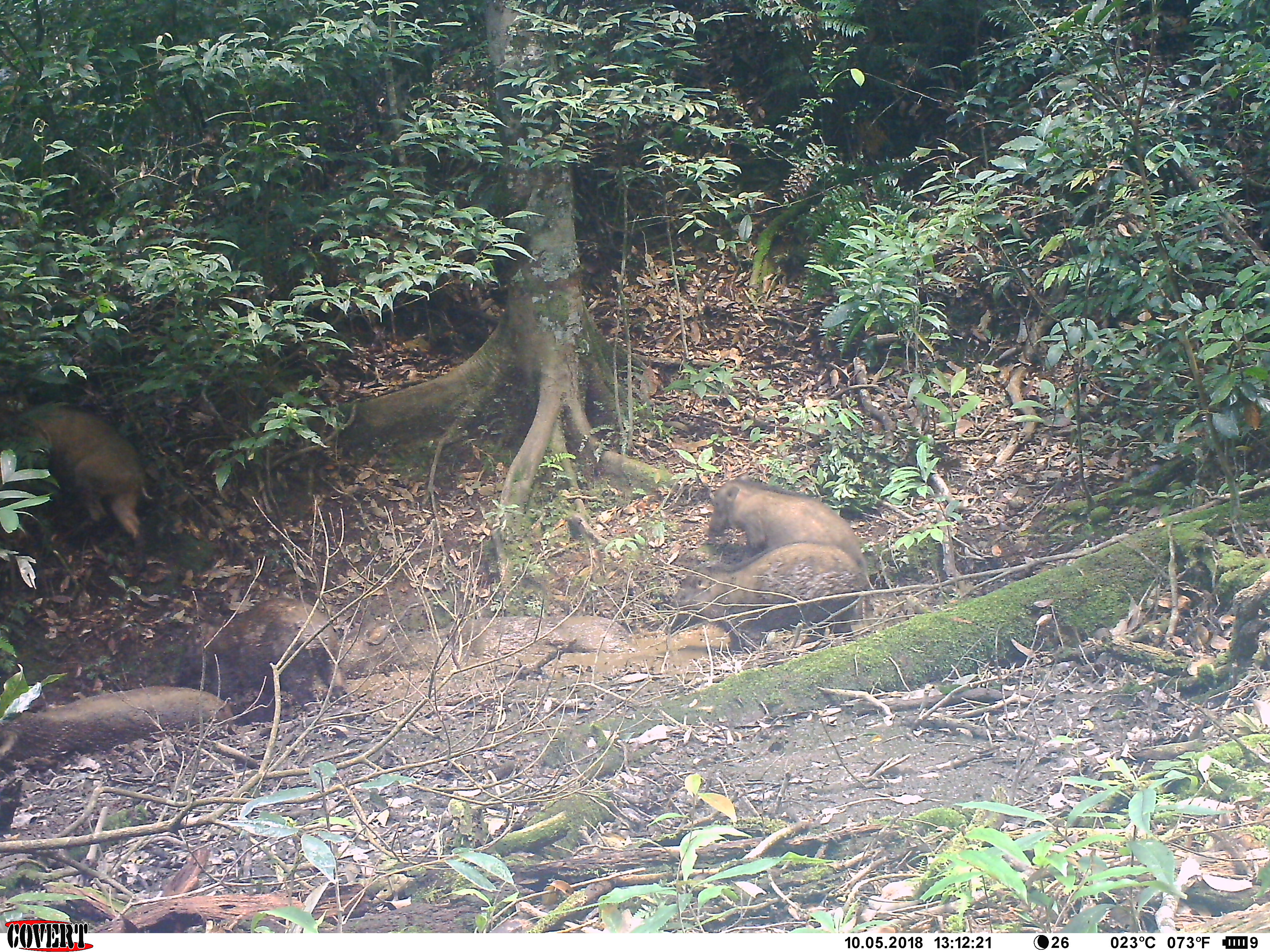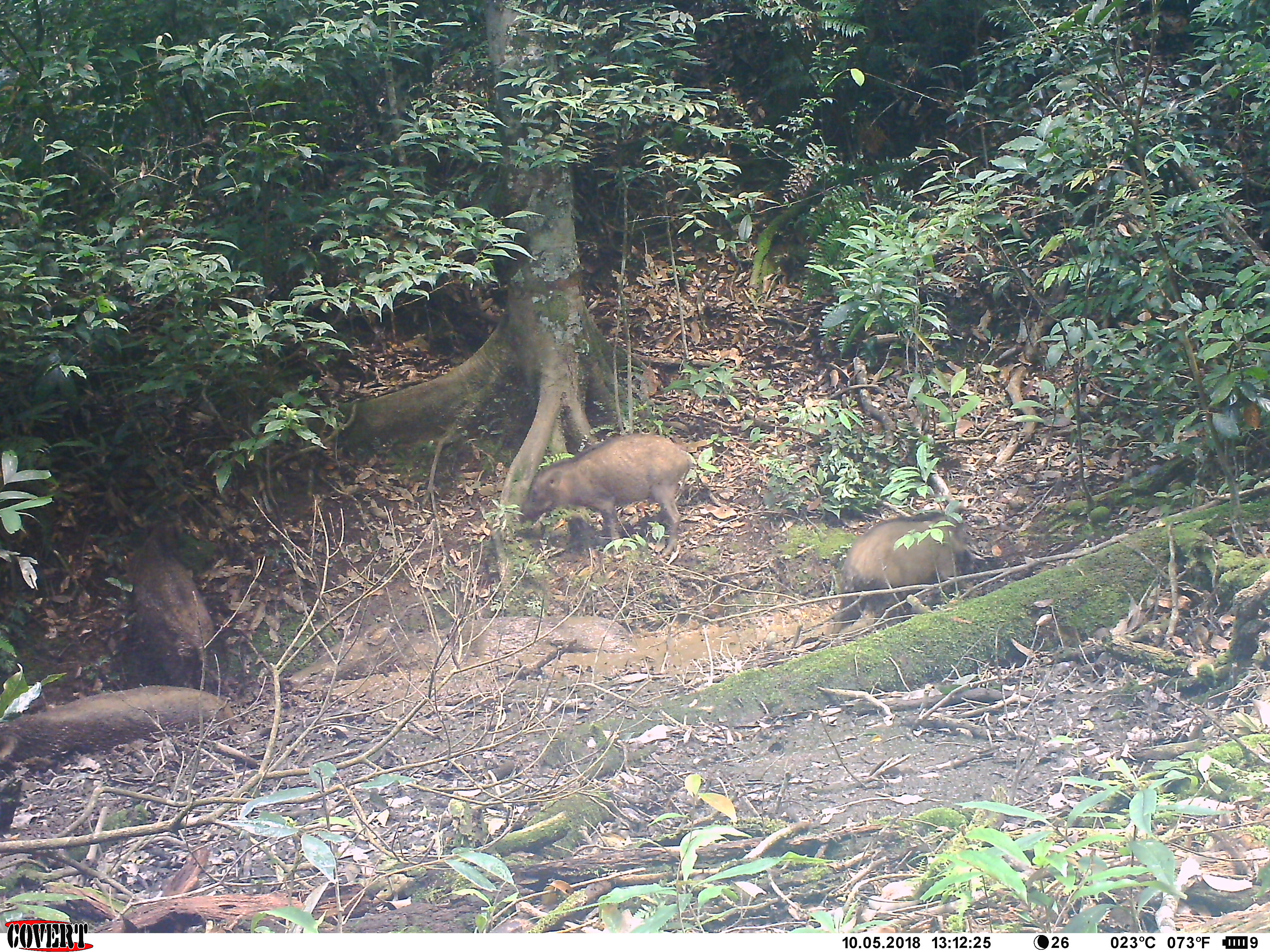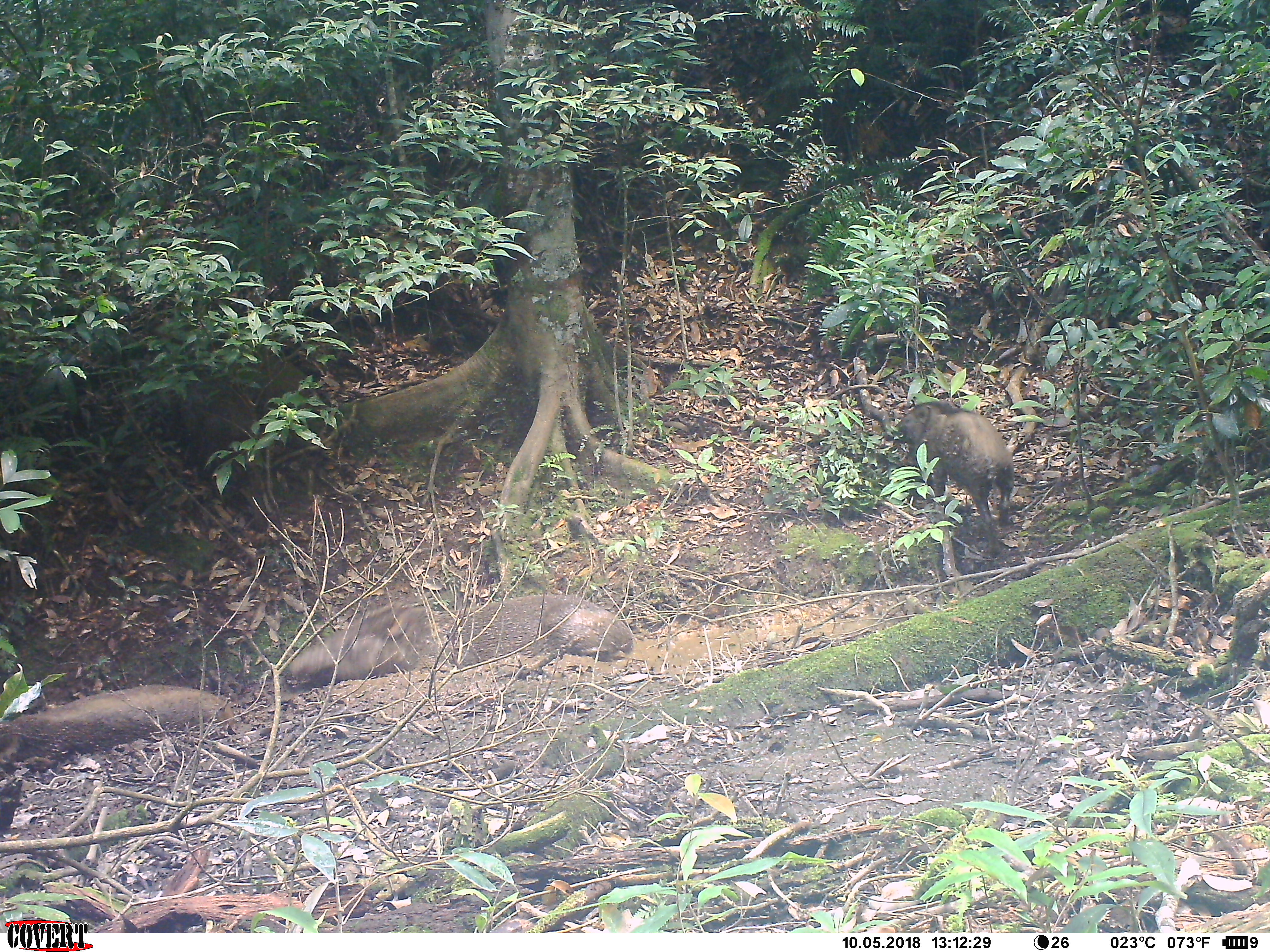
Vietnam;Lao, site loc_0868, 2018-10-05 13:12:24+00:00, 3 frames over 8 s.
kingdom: Animalia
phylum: Chordata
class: Mammalia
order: Artiodactyla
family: Suidae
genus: Sus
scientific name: Sus scrofa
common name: eurasian wild pig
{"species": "eurasian wild pig (Sus scrofa)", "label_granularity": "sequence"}